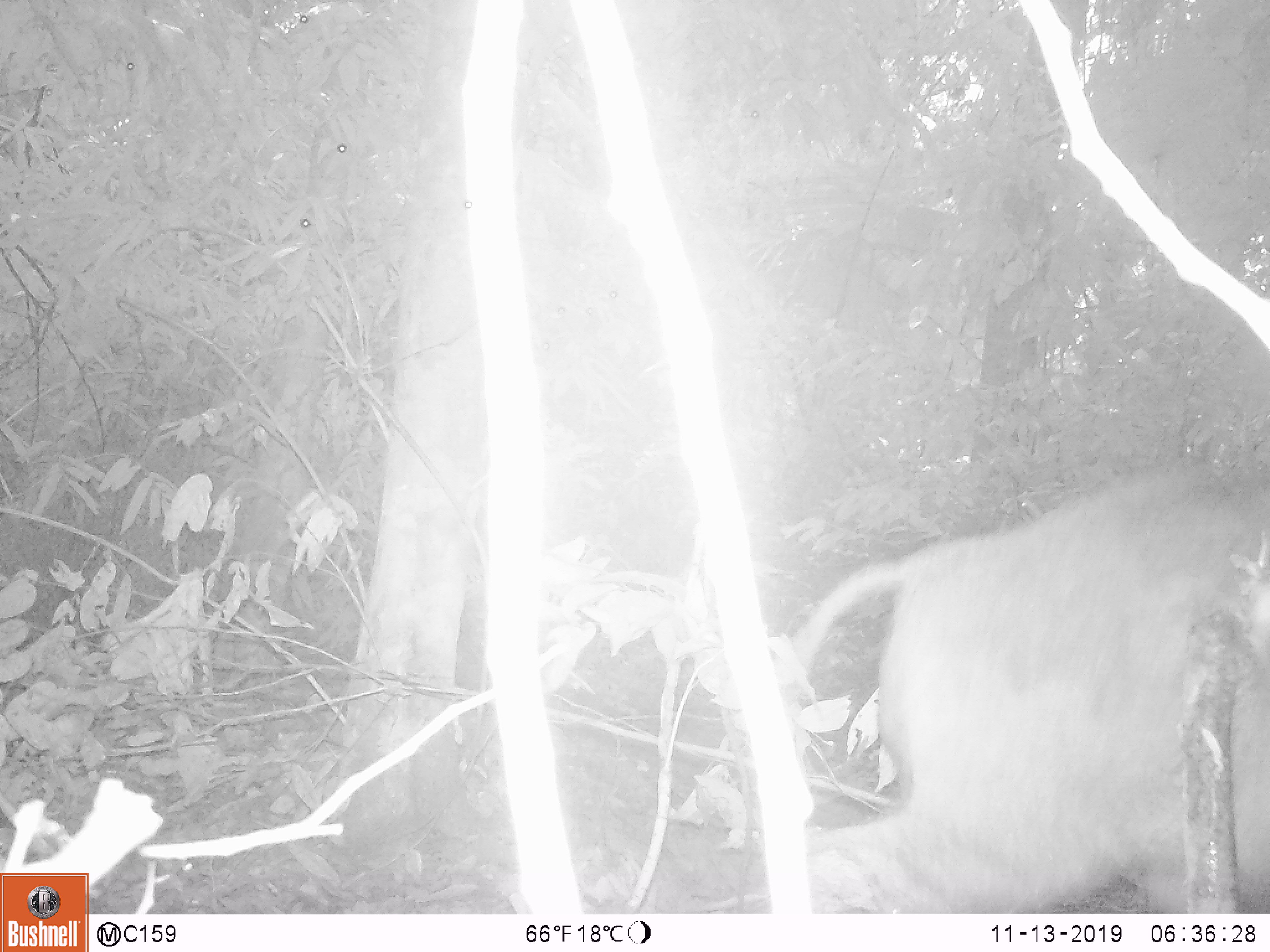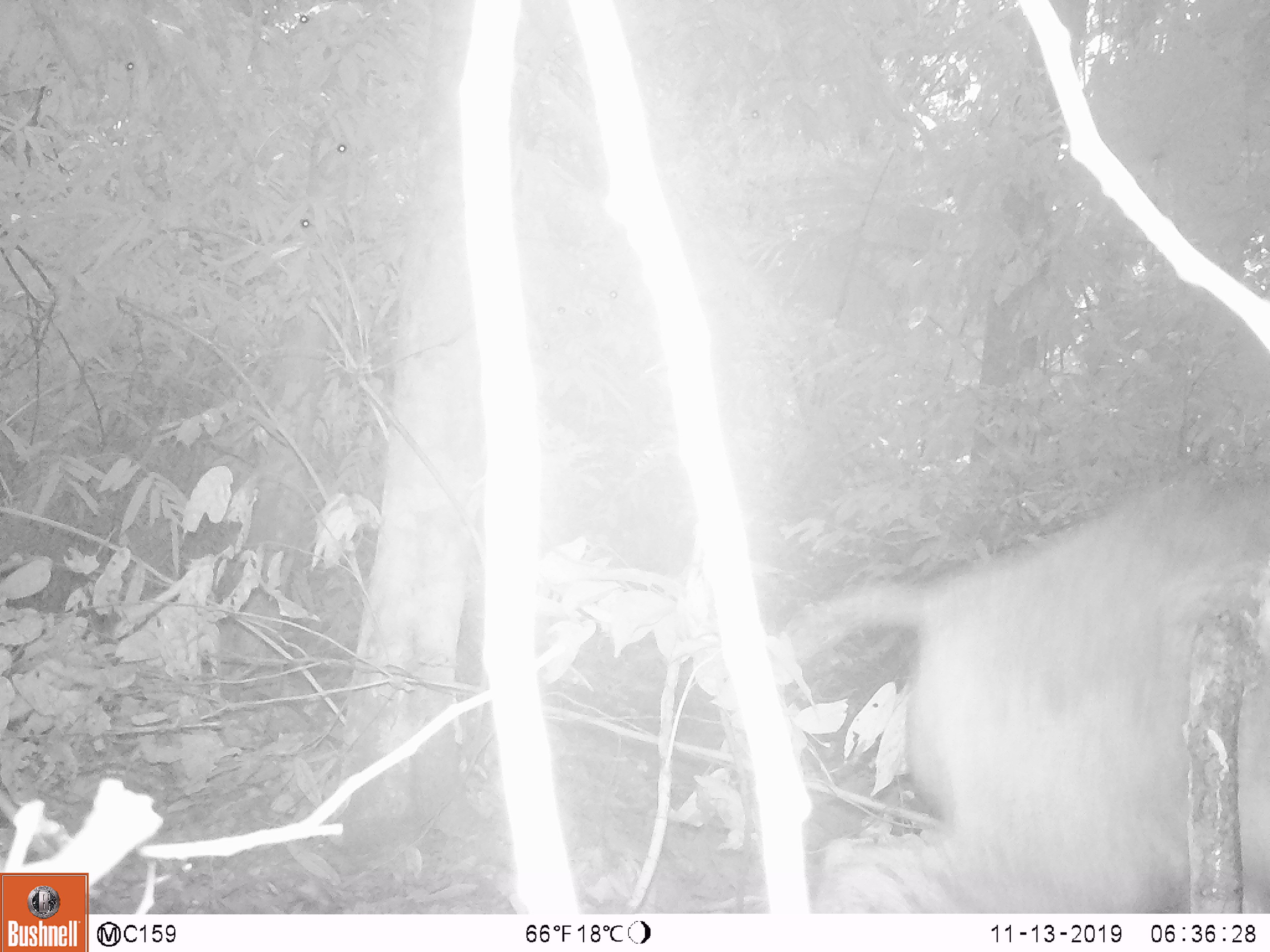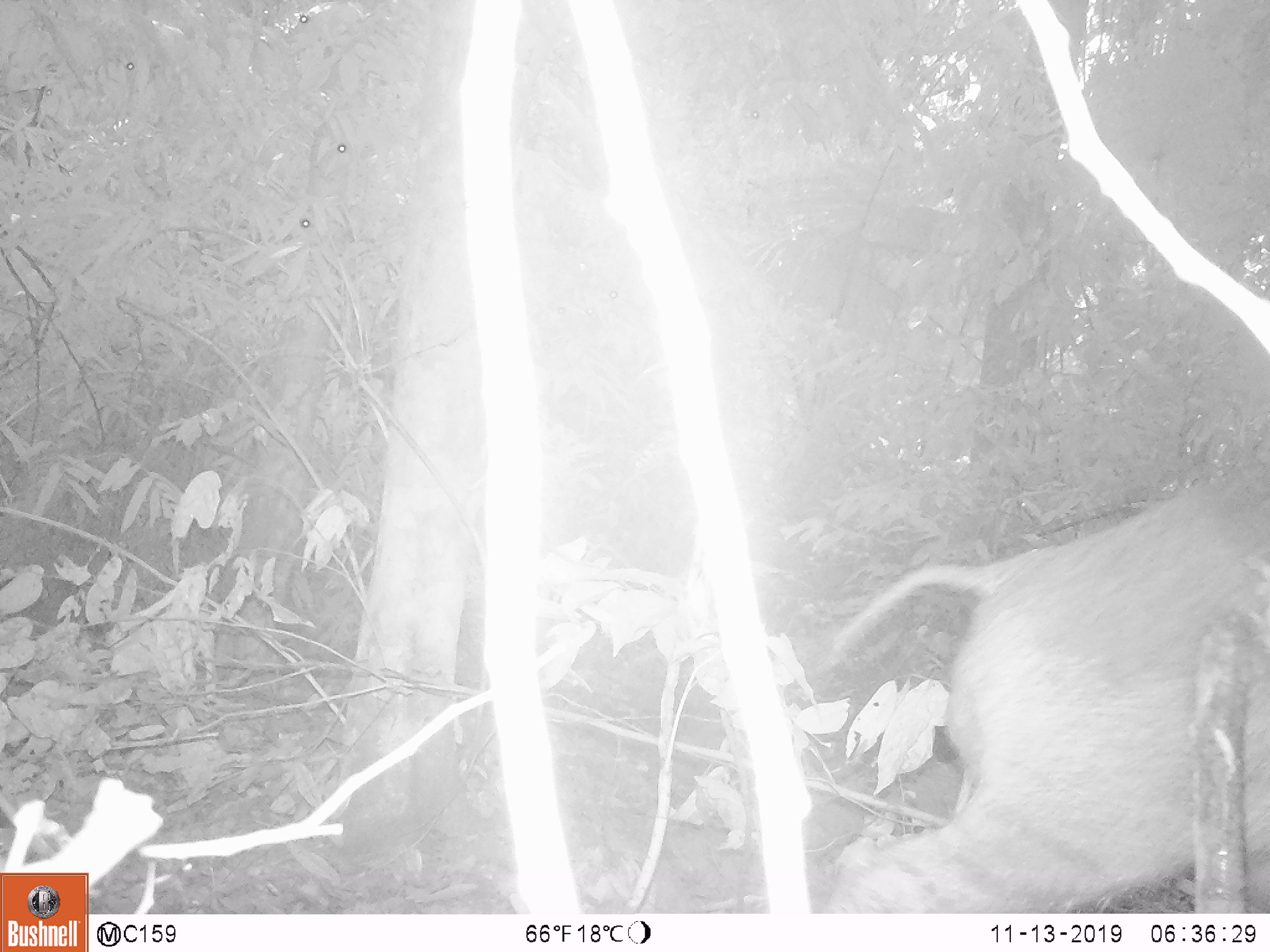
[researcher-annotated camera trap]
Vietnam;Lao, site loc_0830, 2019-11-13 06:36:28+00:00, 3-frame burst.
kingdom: Animalia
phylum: Chordata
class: Mammalia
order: Artiodactyla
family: Suidae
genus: Sus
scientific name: Sus scrofa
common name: eurasian wild pig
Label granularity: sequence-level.